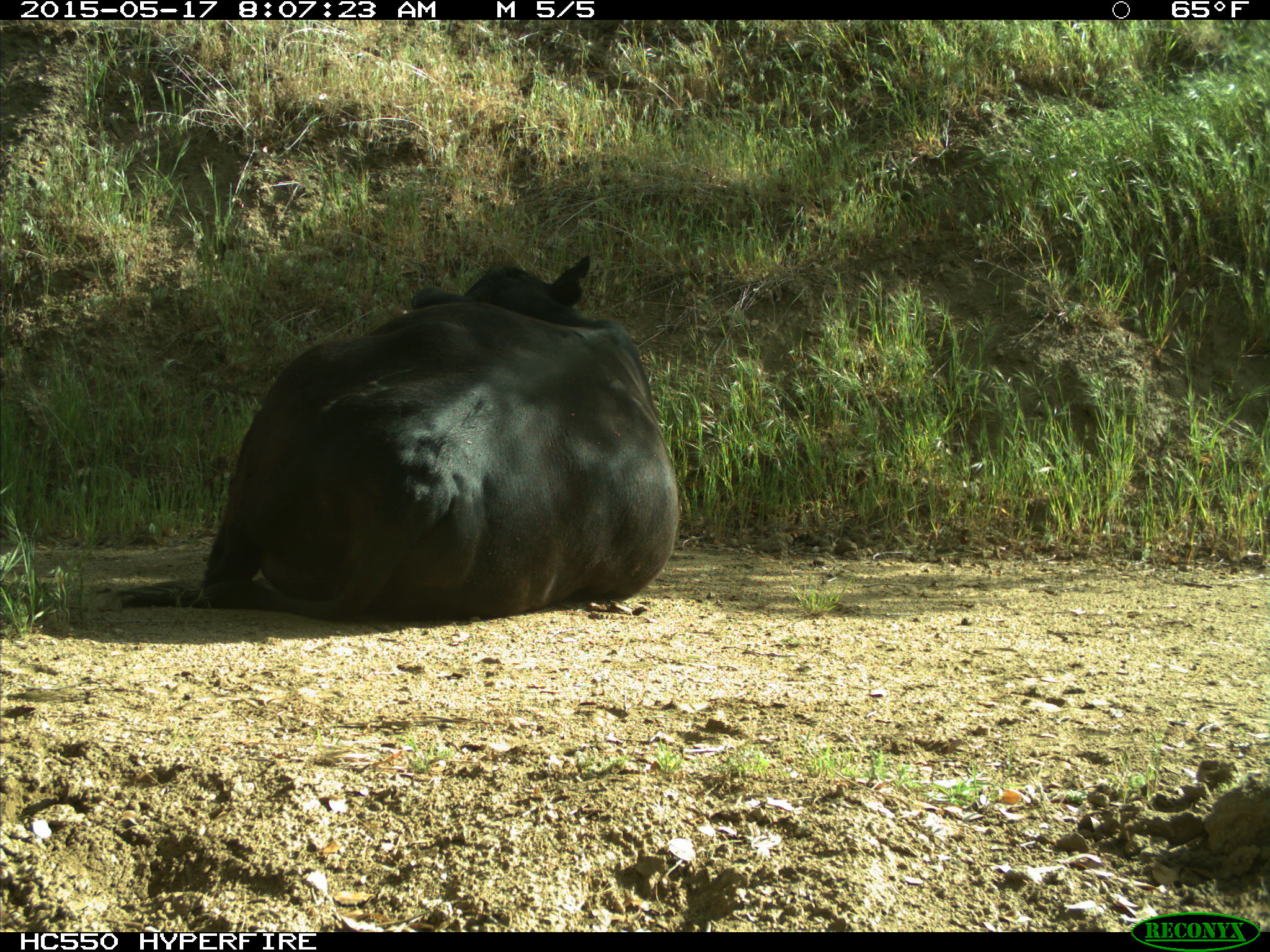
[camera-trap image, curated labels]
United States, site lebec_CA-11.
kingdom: Animalia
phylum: Chordata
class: Mammalia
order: Artiodactyla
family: Bovidae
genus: Bos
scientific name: Bos taurus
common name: domestic cow